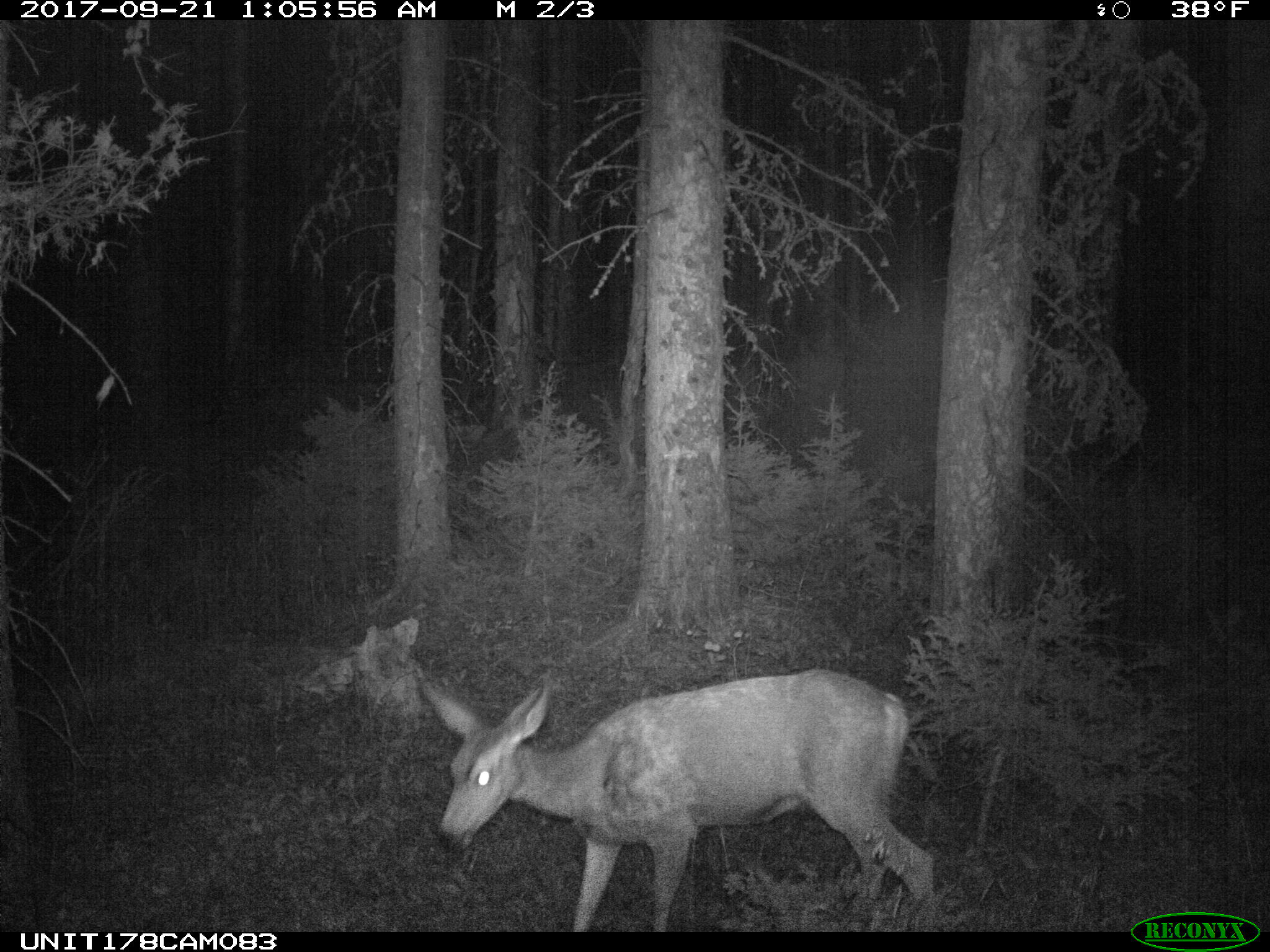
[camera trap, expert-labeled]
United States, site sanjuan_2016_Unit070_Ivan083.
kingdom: Animalia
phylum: Chordata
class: Mammalia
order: Artiodactyla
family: Cervidae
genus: Odocoileus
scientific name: Odocoileus hemionus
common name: mule deer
Odocoileus hemionus (mule deer).